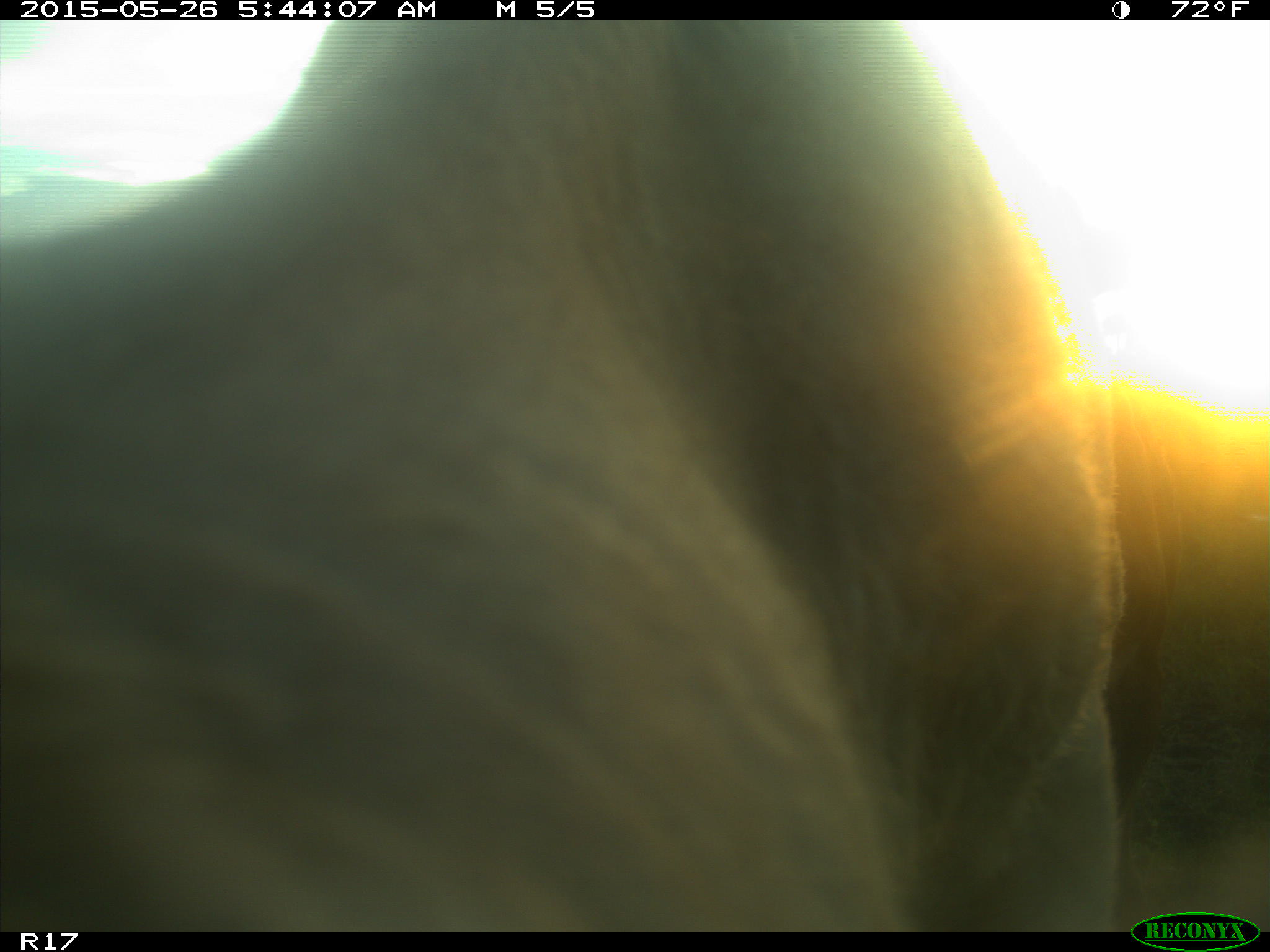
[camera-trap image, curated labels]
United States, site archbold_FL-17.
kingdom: Animalia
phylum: Chordata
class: Mammalia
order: Artiodactyla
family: Bovidae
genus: Bos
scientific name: Bos taurus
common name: domestic cow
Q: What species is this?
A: Bos taurus (domestic cow).